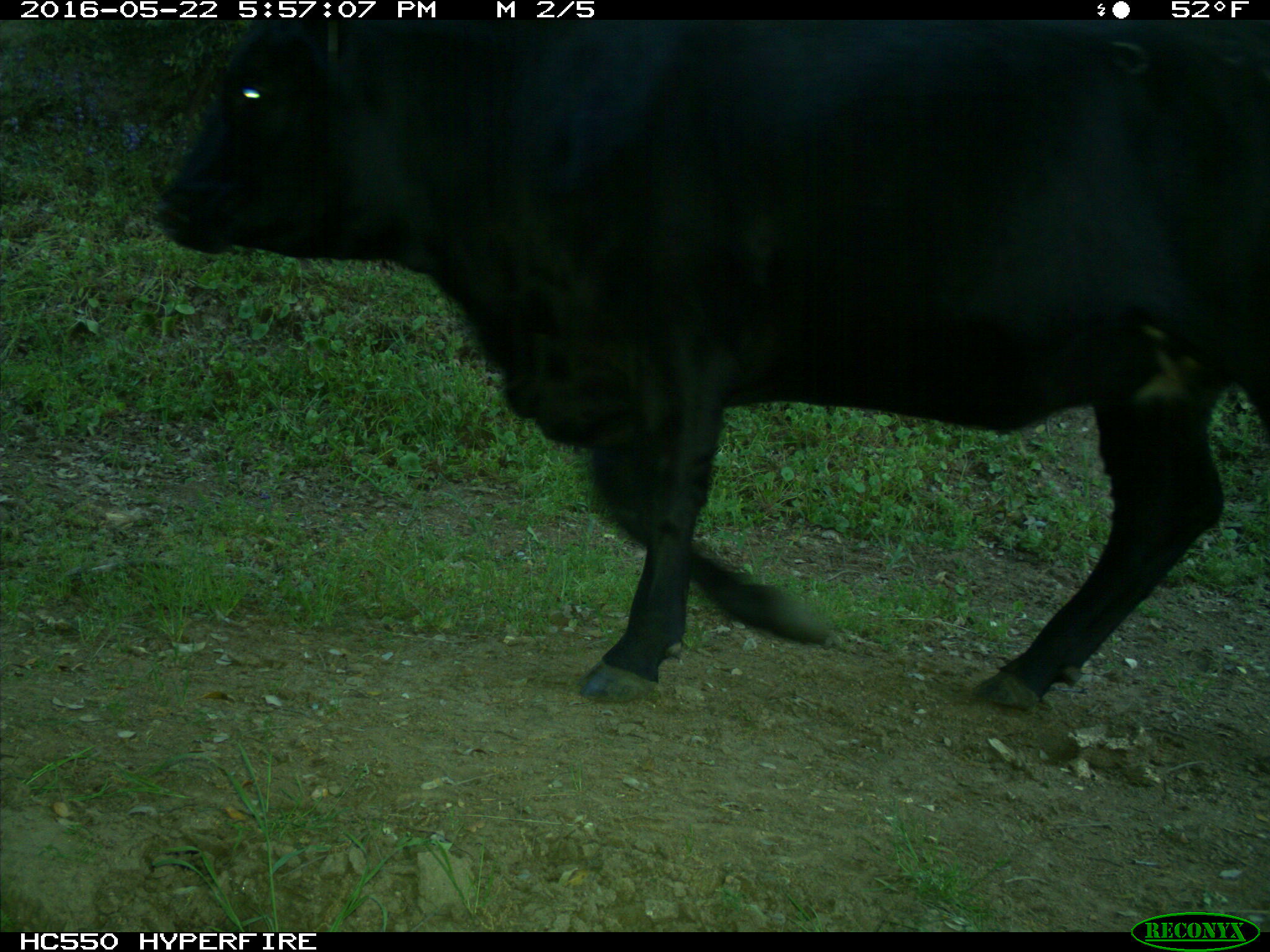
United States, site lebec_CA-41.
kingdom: Animalia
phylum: Chordata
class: Mammalia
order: Artiodactyla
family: Bovidae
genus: Bos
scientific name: Bos taurus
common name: domestic cow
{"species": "Bos taurus (domestic cow)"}